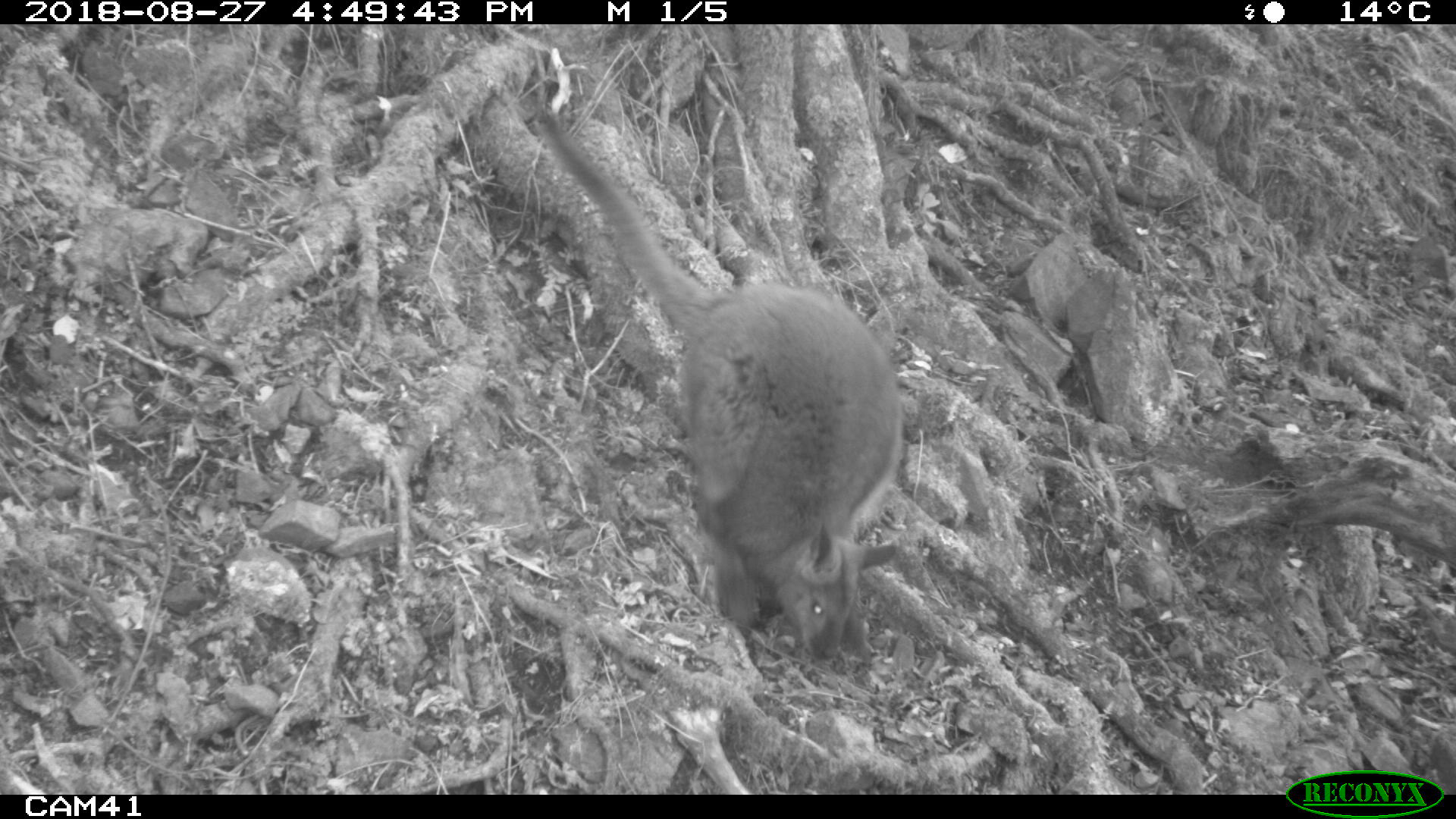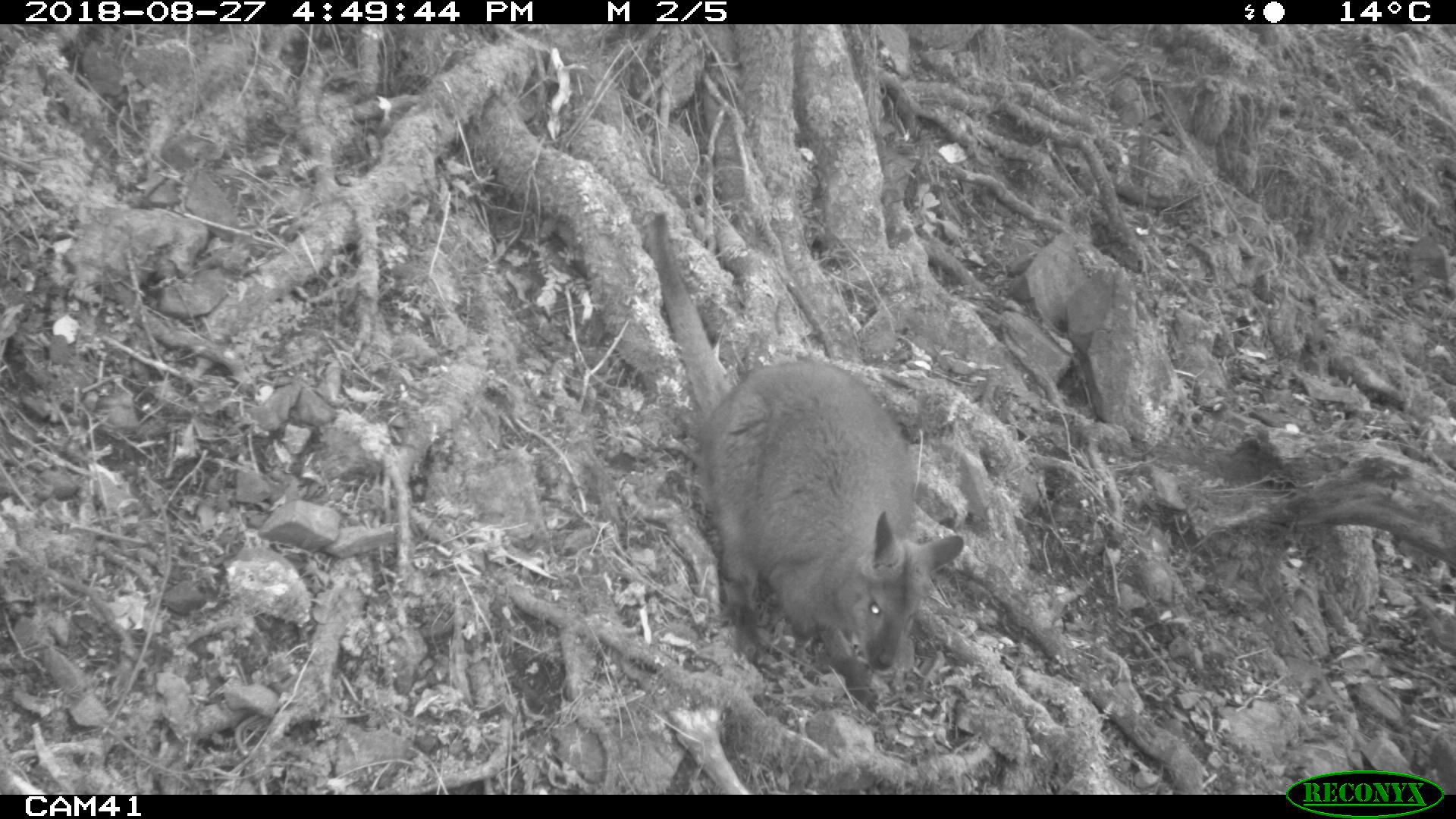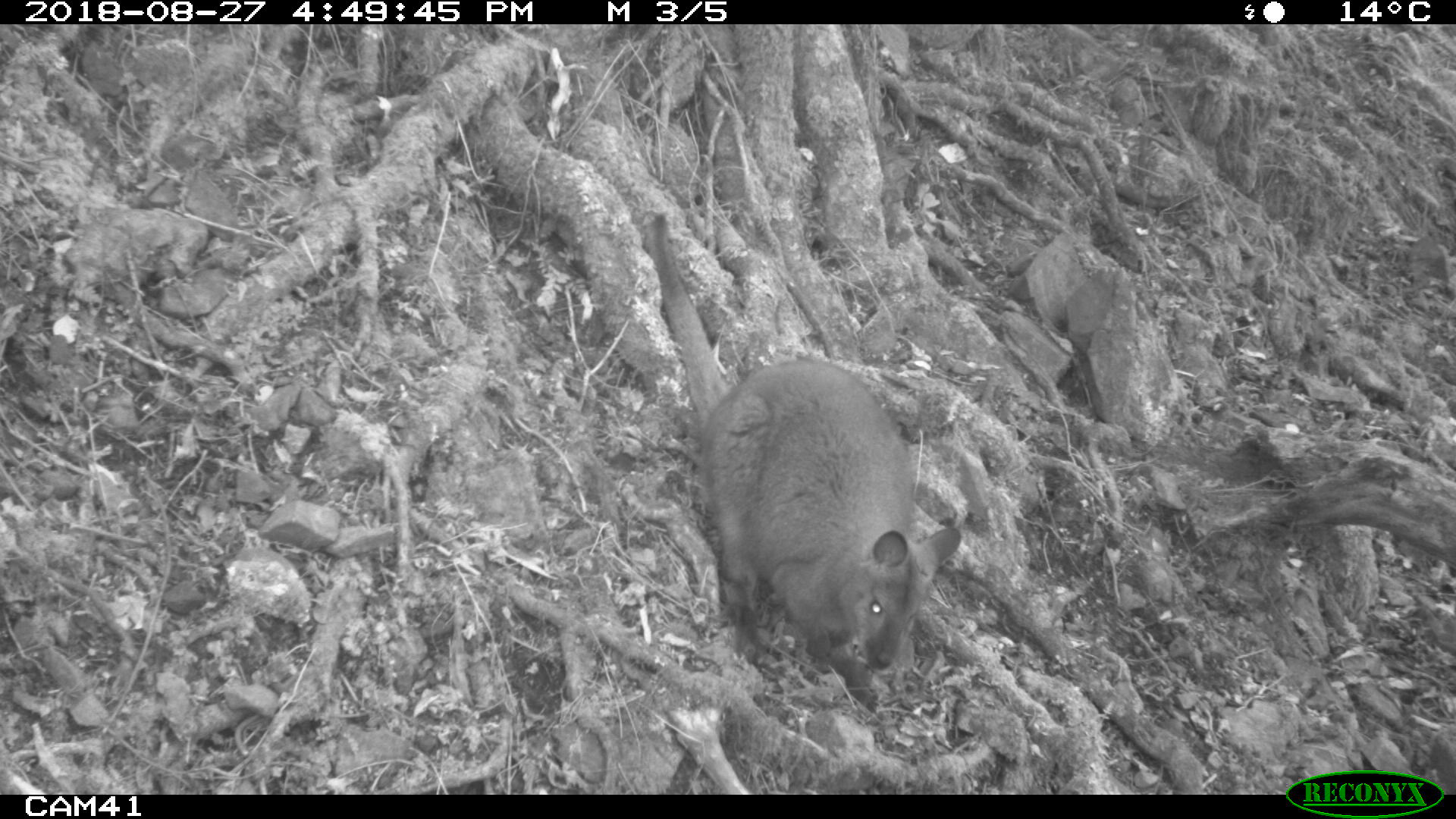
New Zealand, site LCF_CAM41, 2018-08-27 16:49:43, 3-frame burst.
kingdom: Animalia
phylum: Chordata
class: Mammalia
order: Diprotodontia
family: Macropodidae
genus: Notamacropus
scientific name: Notamacropus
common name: wallaby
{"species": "wallaby (Notamacropus)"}